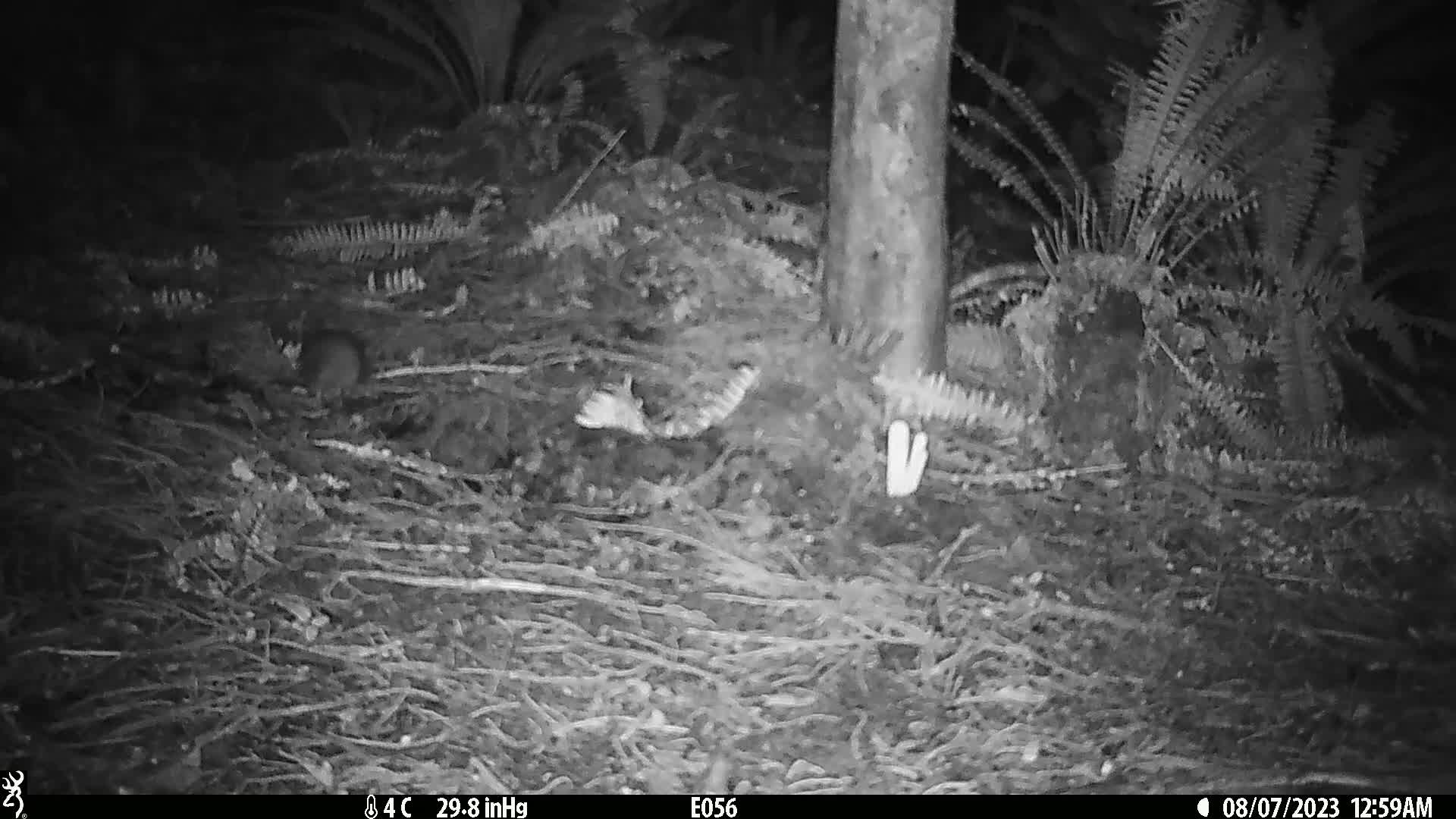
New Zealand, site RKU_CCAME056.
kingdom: Animalia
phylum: Chordata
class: Mammalia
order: Rodentia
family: Muridae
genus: Rattus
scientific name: Rattus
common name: rat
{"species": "rat (Rattus)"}